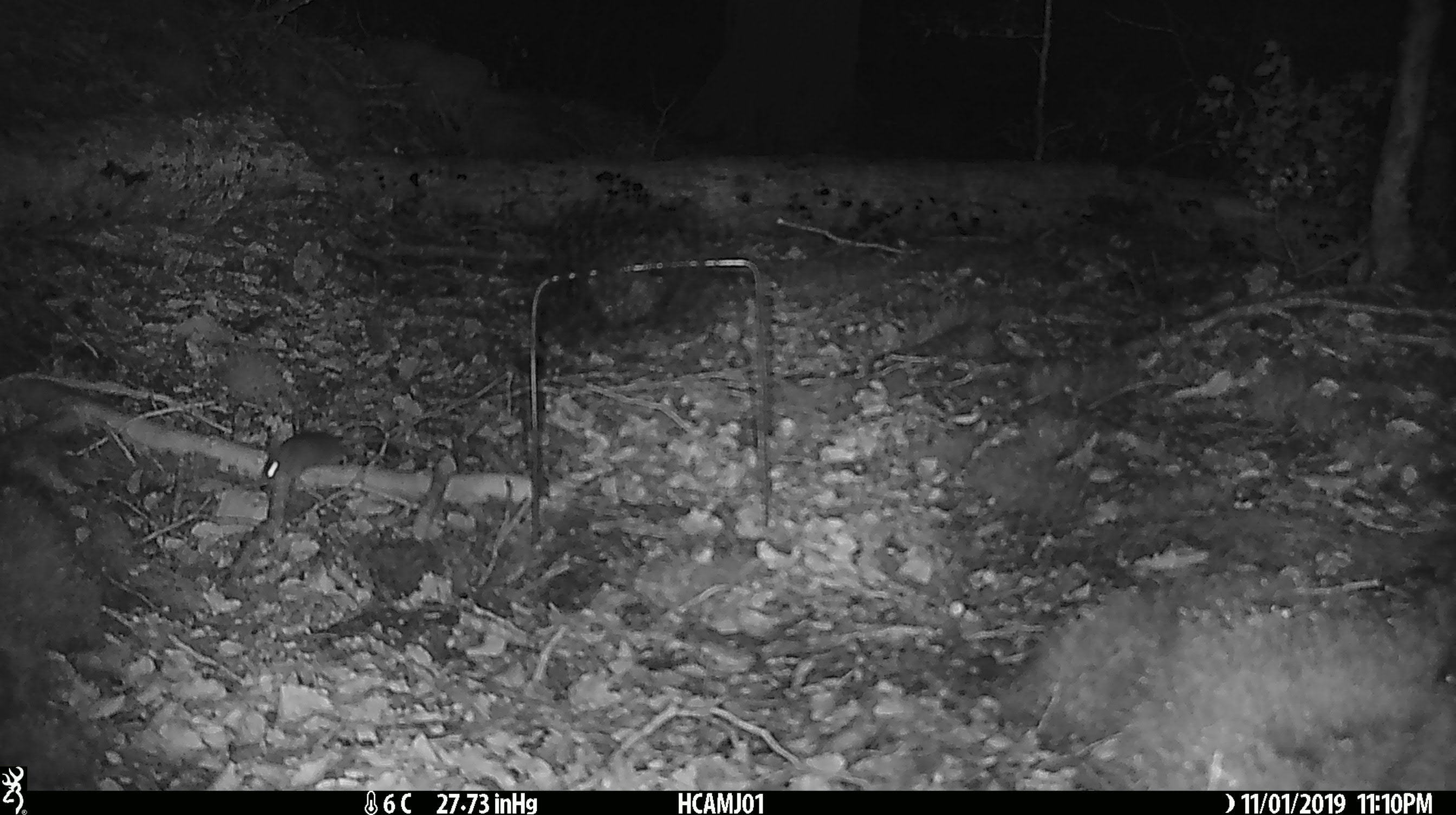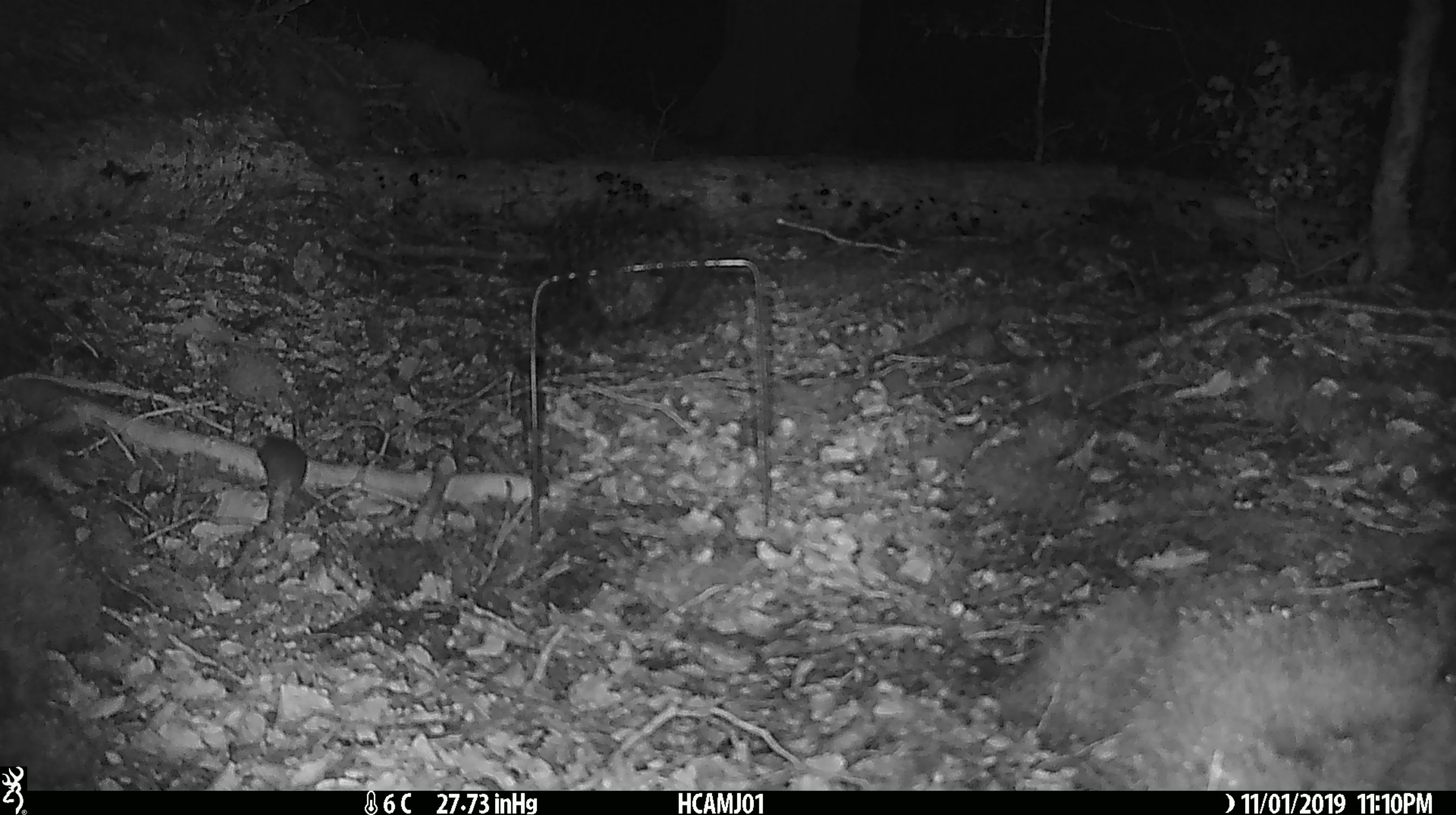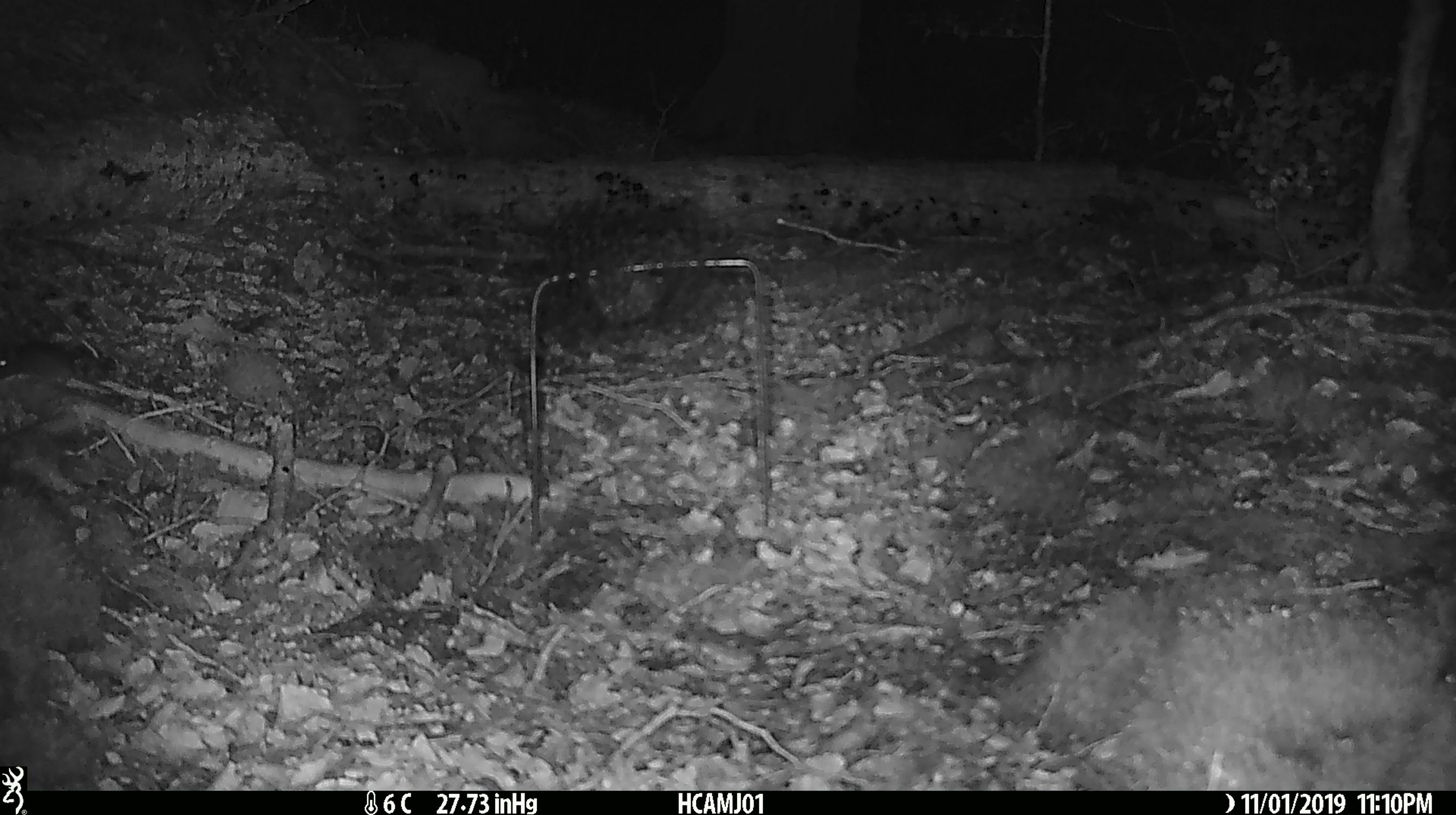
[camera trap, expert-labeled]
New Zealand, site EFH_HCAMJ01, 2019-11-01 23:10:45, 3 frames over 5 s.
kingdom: Animalia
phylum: Chordata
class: Mammalia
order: Rodentia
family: Muridae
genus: Mus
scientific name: Mus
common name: mouse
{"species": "mouse (Mus)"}